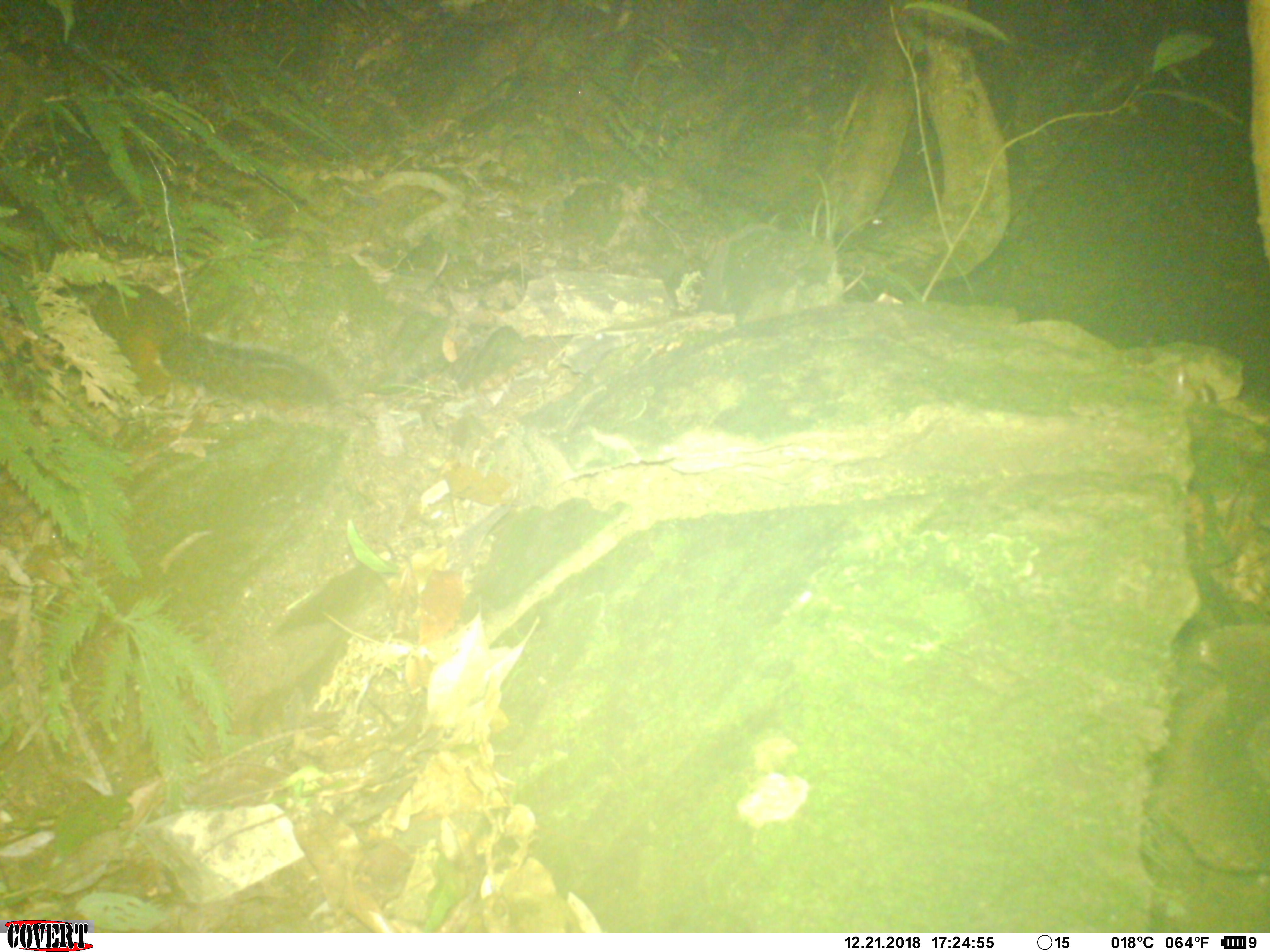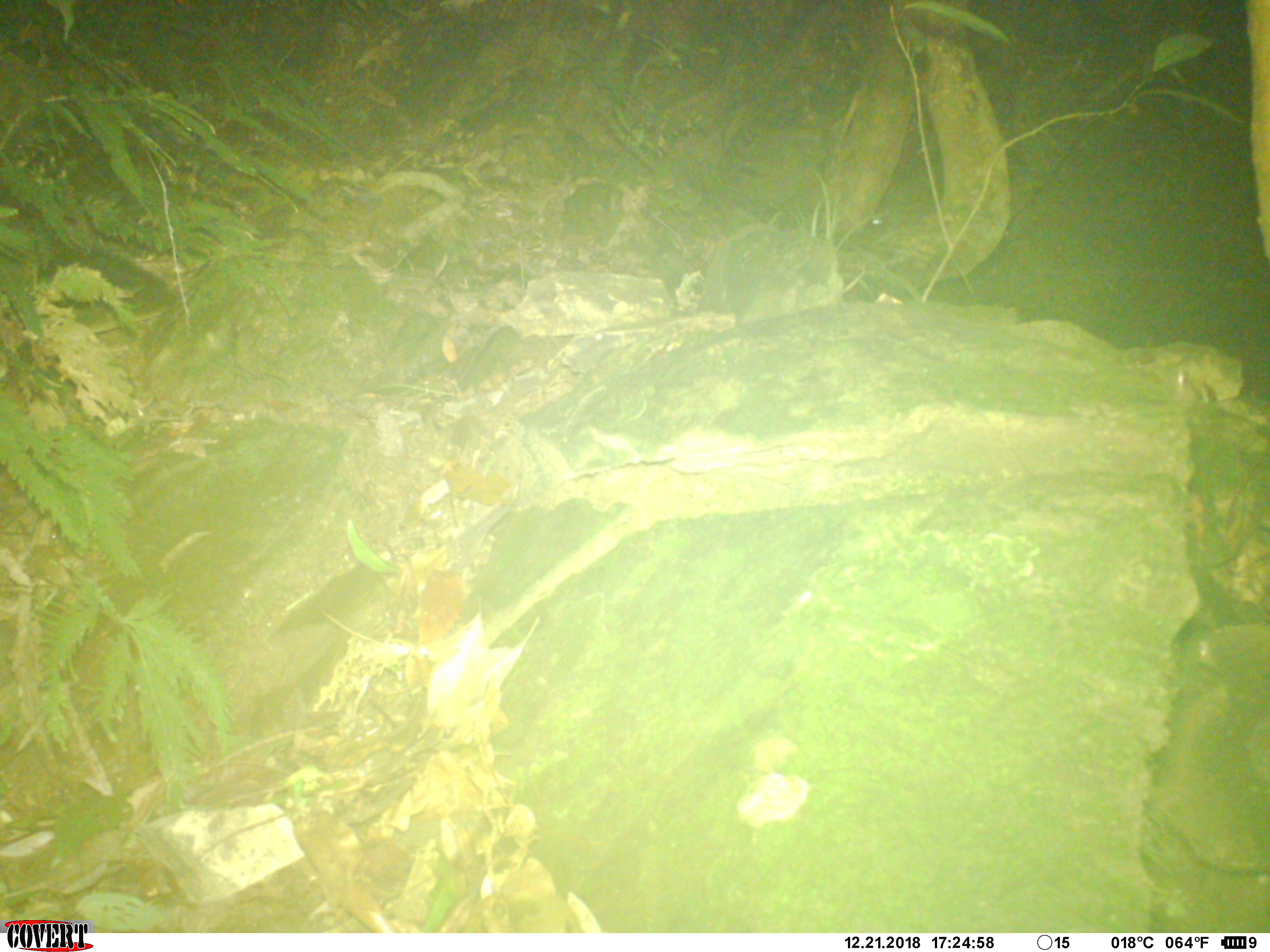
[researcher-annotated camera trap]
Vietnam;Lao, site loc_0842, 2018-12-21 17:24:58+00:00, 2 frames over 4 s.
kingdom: Animalia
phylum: Chordata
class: Mammalia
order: Rodentia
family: Sciuridae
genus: Dremomys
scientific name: Dremomys rufigenis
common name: red-cheeked squirrel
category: red cheeked squirrel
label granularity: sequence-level